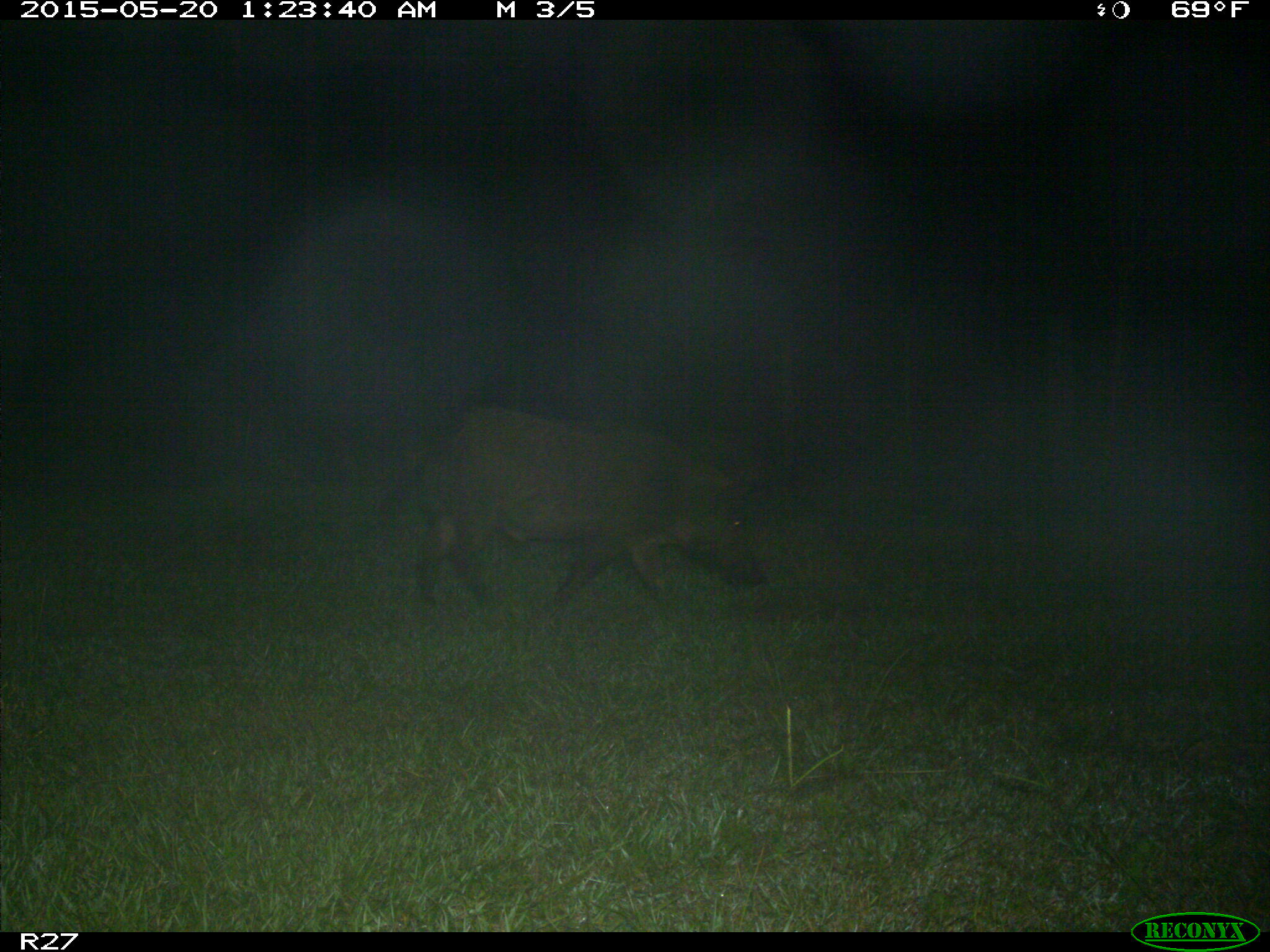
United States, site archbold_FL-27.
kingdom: Animalia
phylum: Chordata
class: Mammalia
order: Artiodactyla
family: Suidae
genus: Sus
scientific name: Sus scrofa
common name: wild boar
Sus scrofa (wild boar).